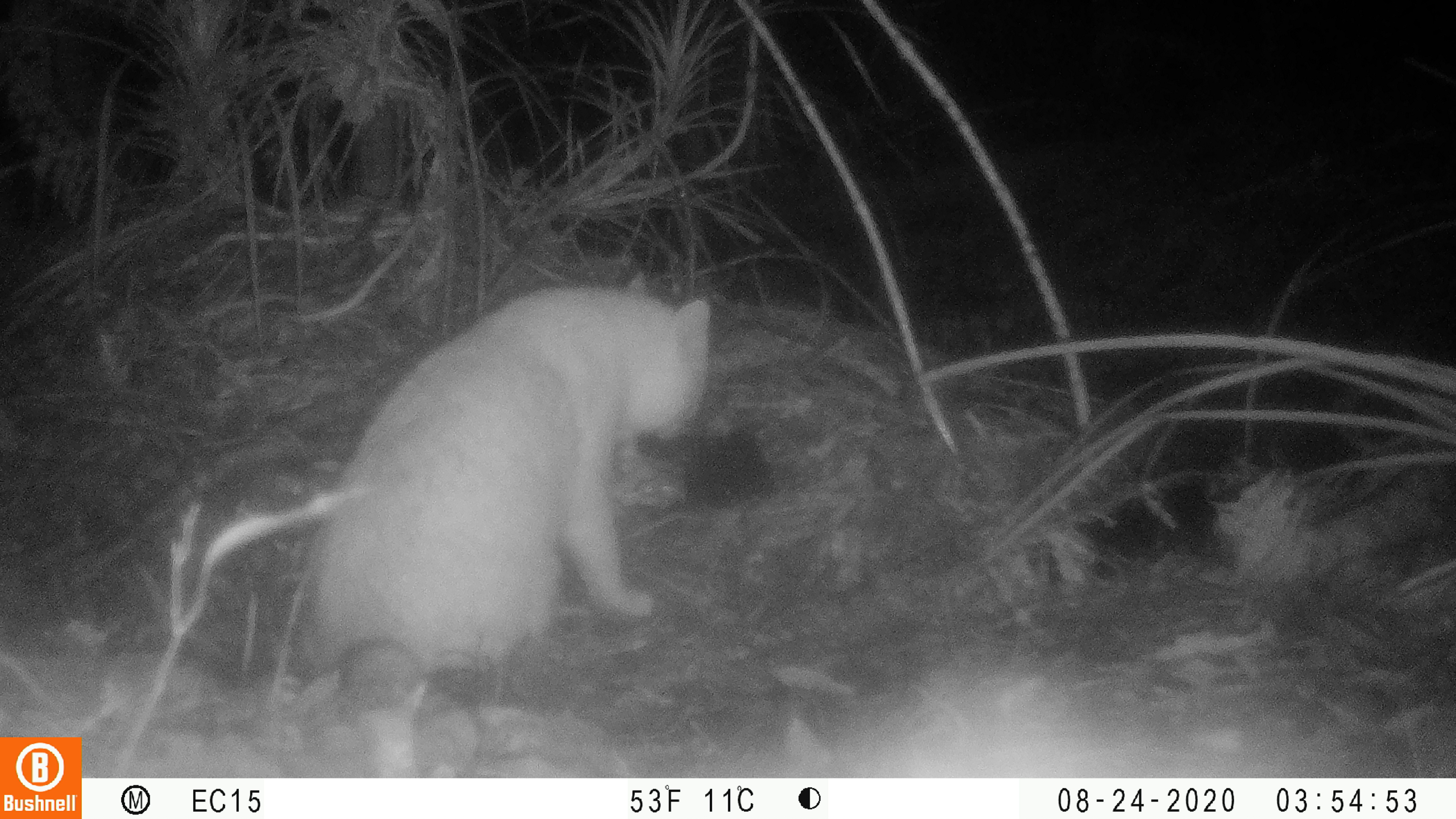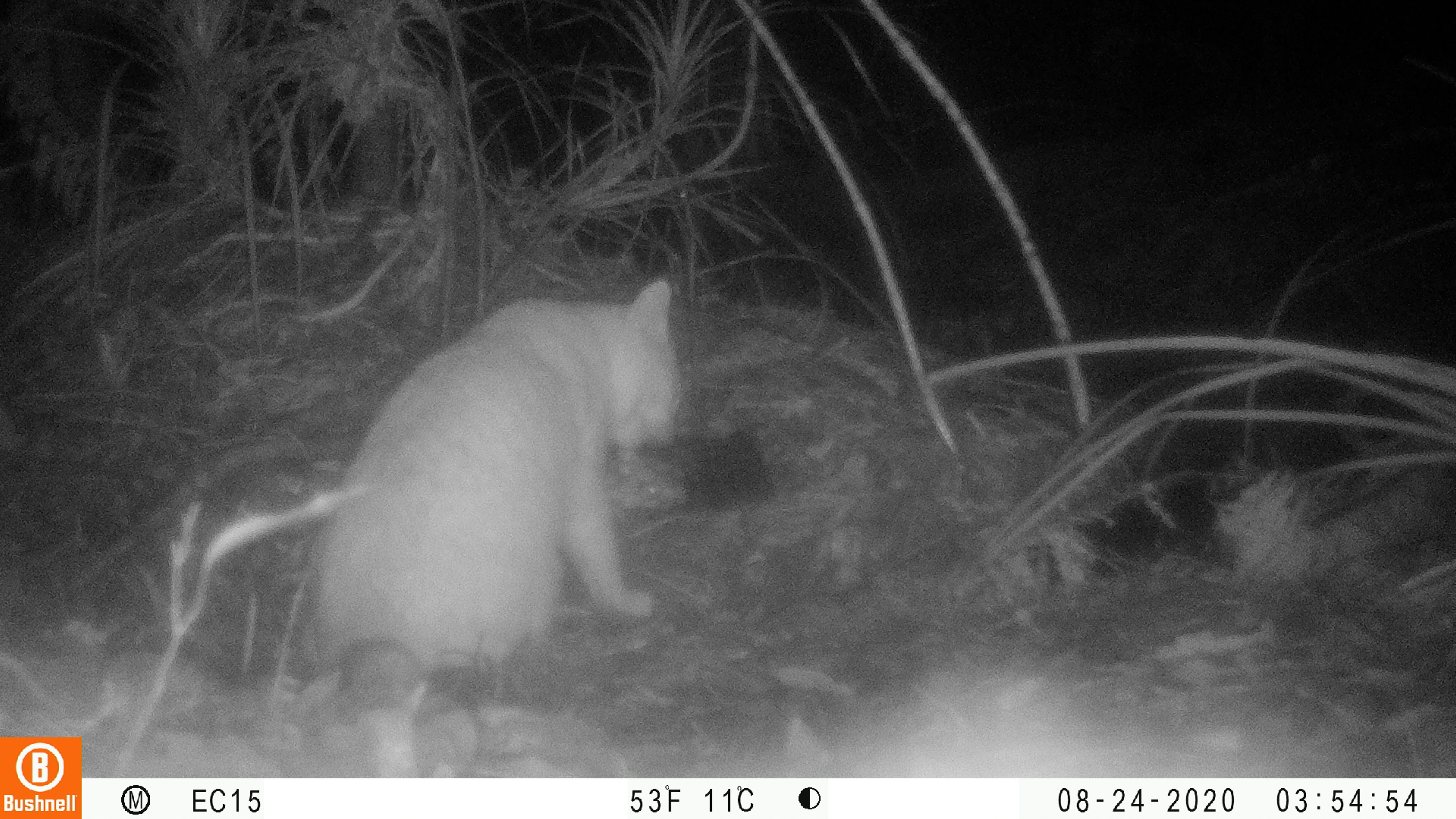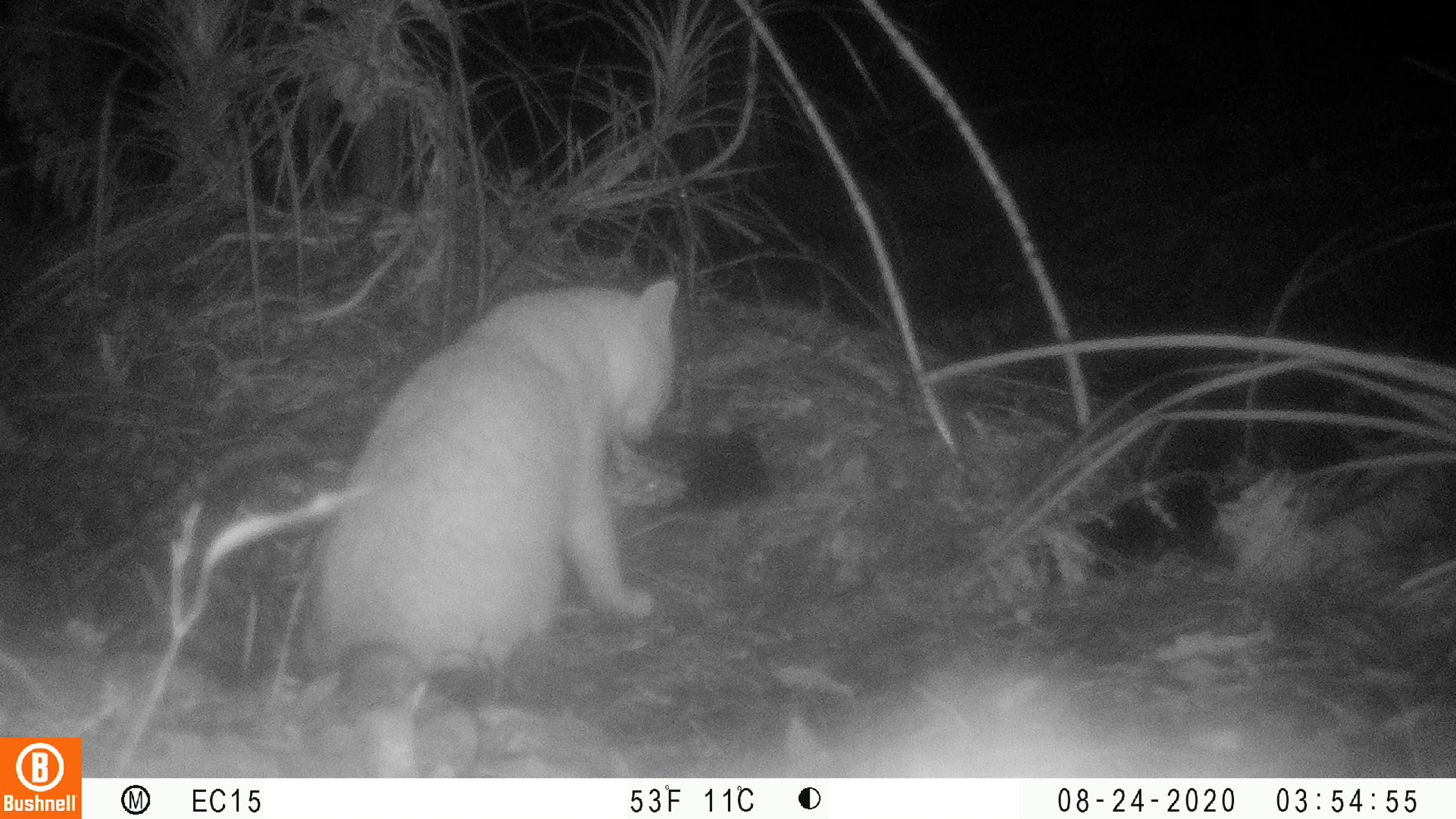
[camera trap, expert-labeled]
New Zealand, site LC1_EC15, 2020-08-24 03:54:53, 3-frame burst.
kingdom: Animalia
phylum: Chordata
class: Mammalia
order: Carnivora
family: Felidae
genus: Felis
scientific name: Felis catus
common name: domestic cat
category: cat